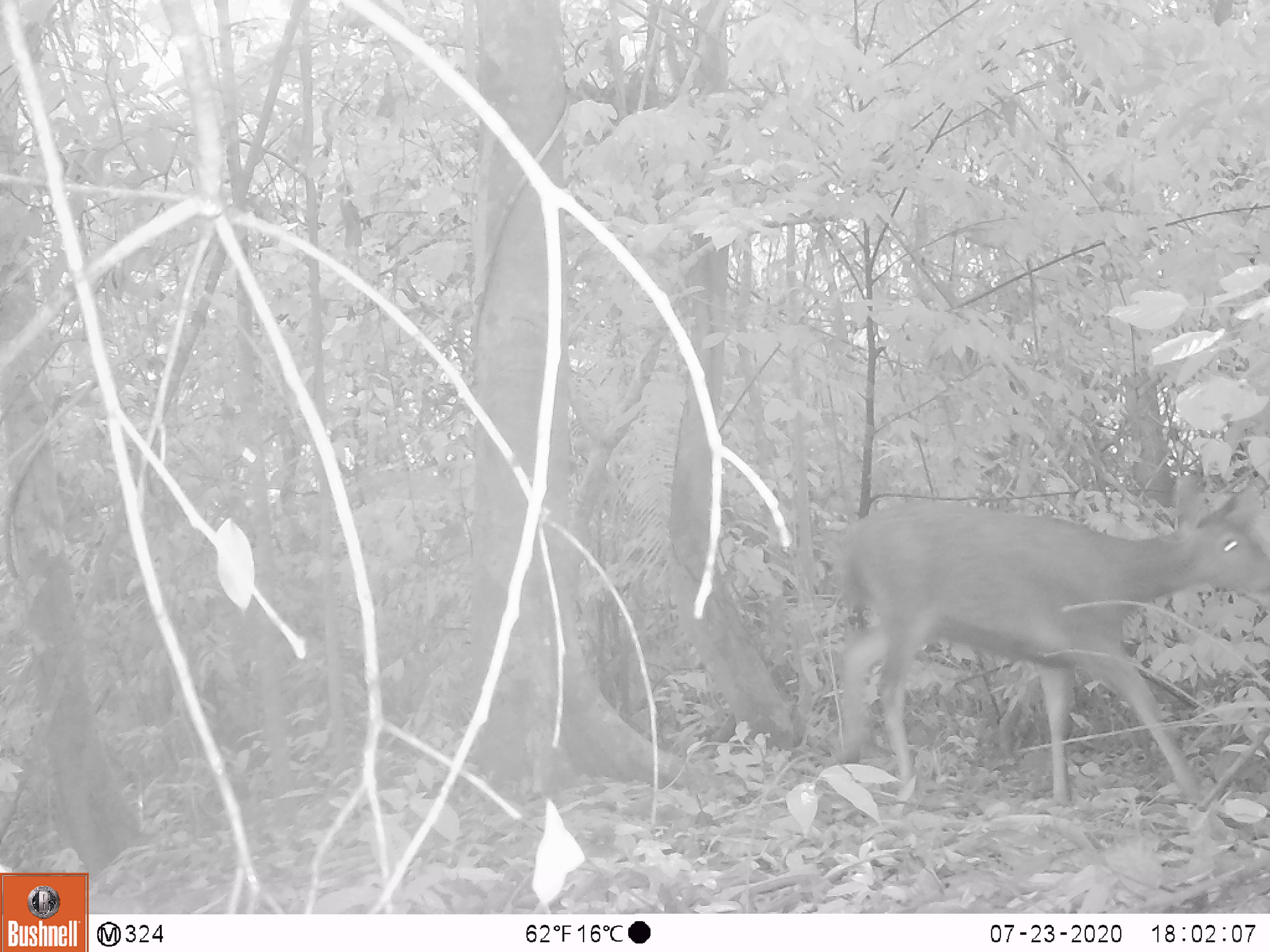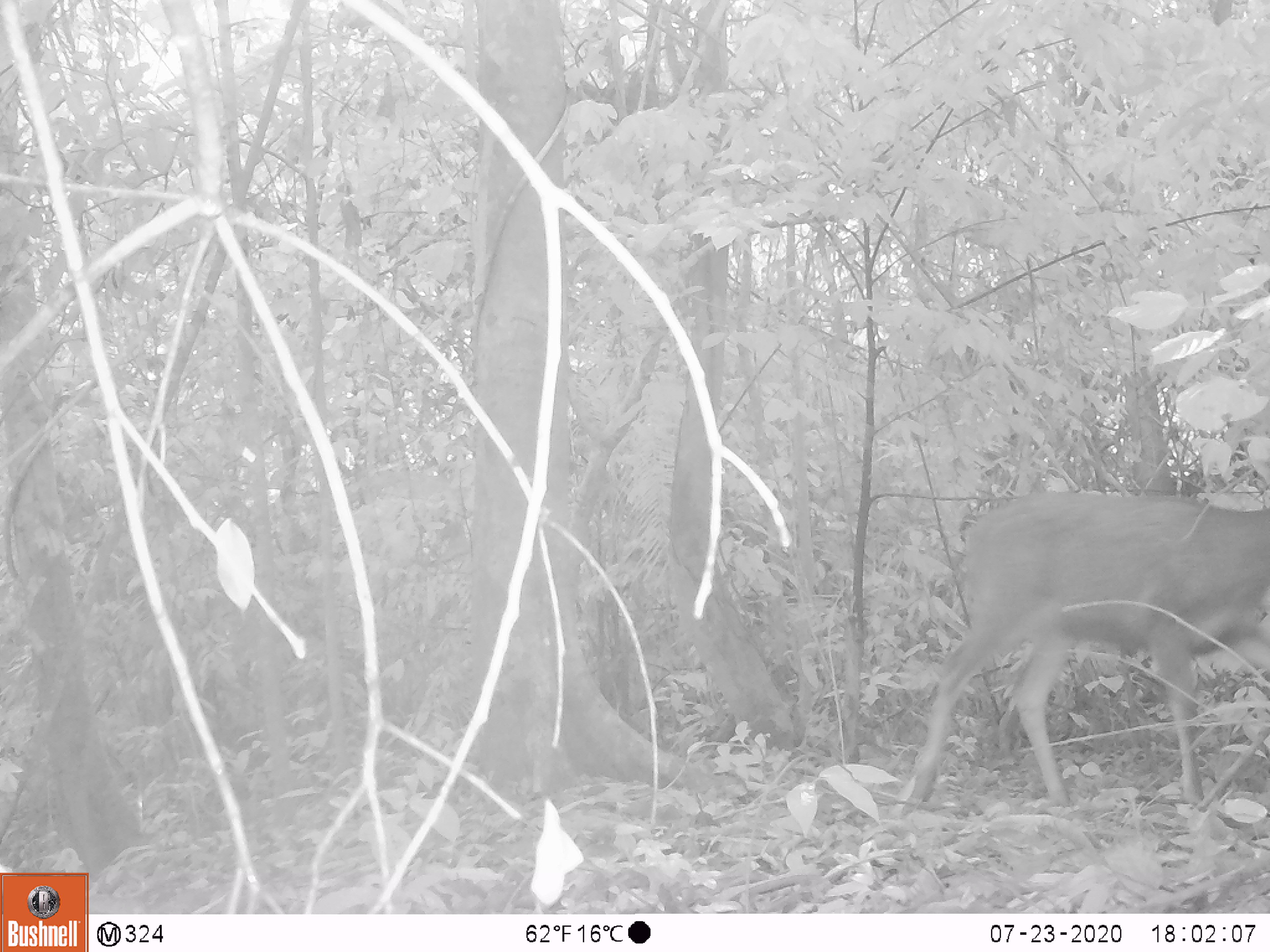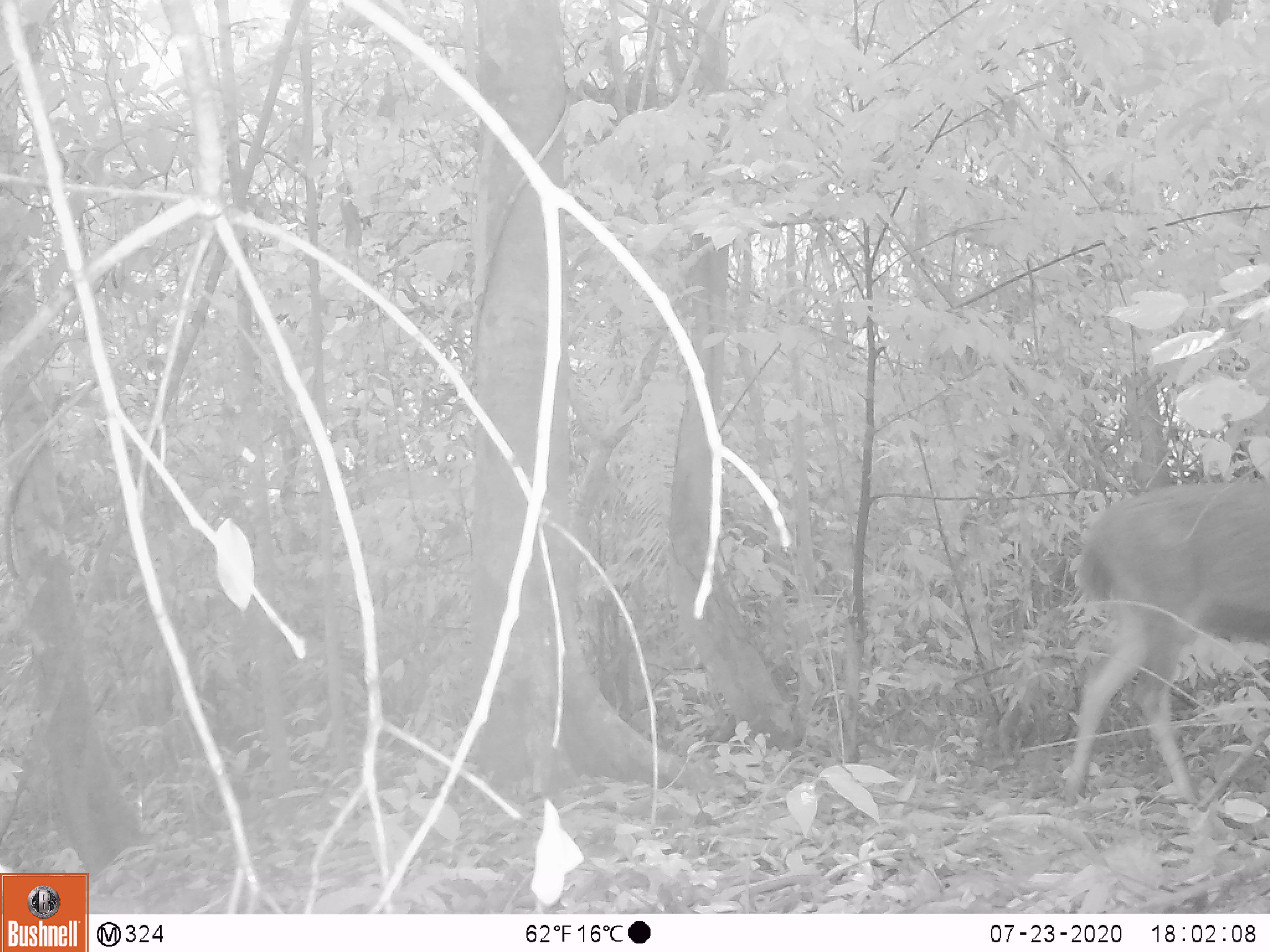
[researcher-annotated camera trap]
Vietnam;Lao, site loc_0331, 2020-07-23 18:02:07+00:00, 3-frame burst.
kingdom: Animalia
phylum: Chordata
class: Mammalia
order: Artiodactyla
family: Cervidae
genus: Rusa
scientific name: Rusa unicolor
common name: sambar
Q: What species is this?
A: Sambar (Rusa unicolor).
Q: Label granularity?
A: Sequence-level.